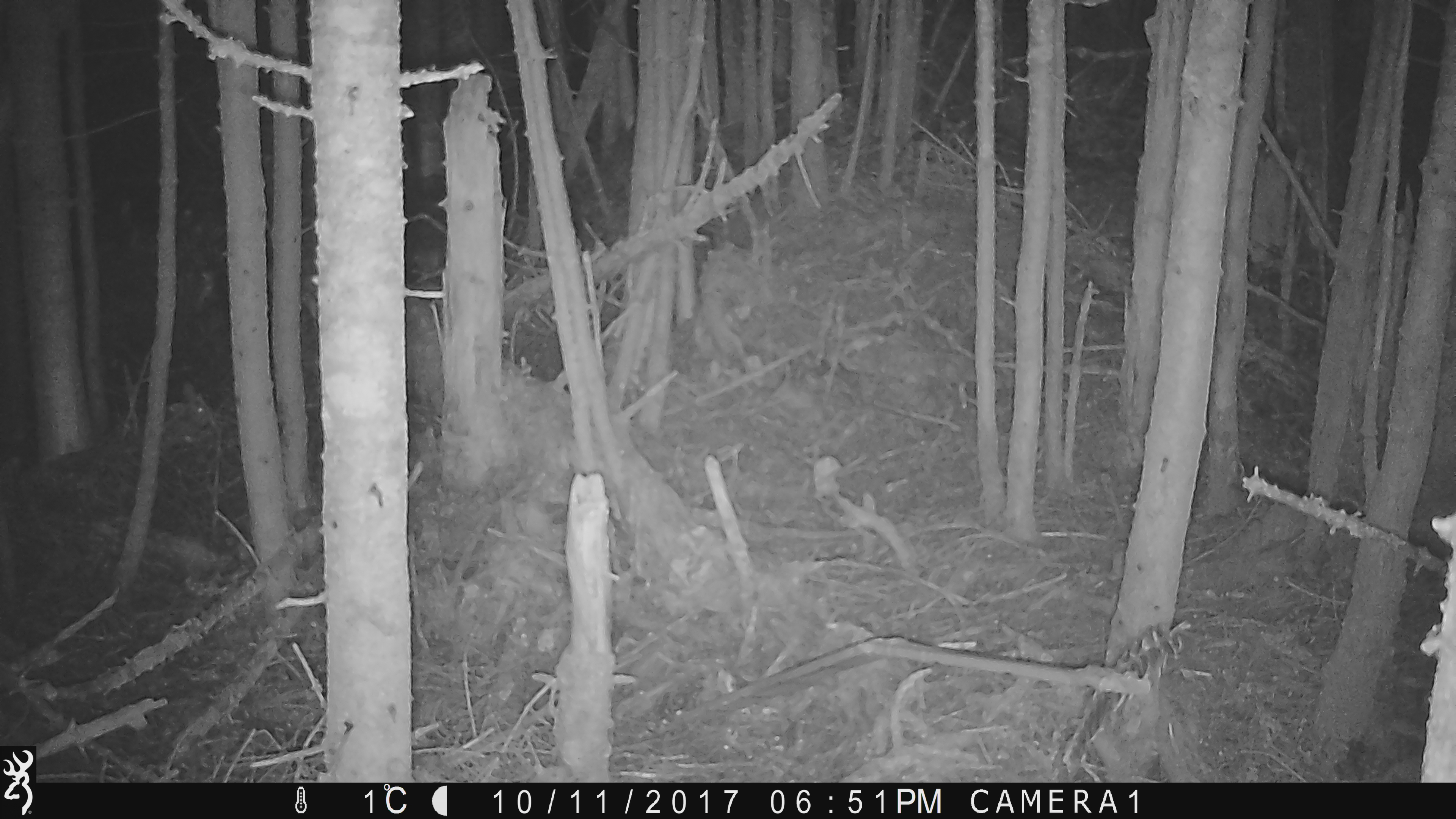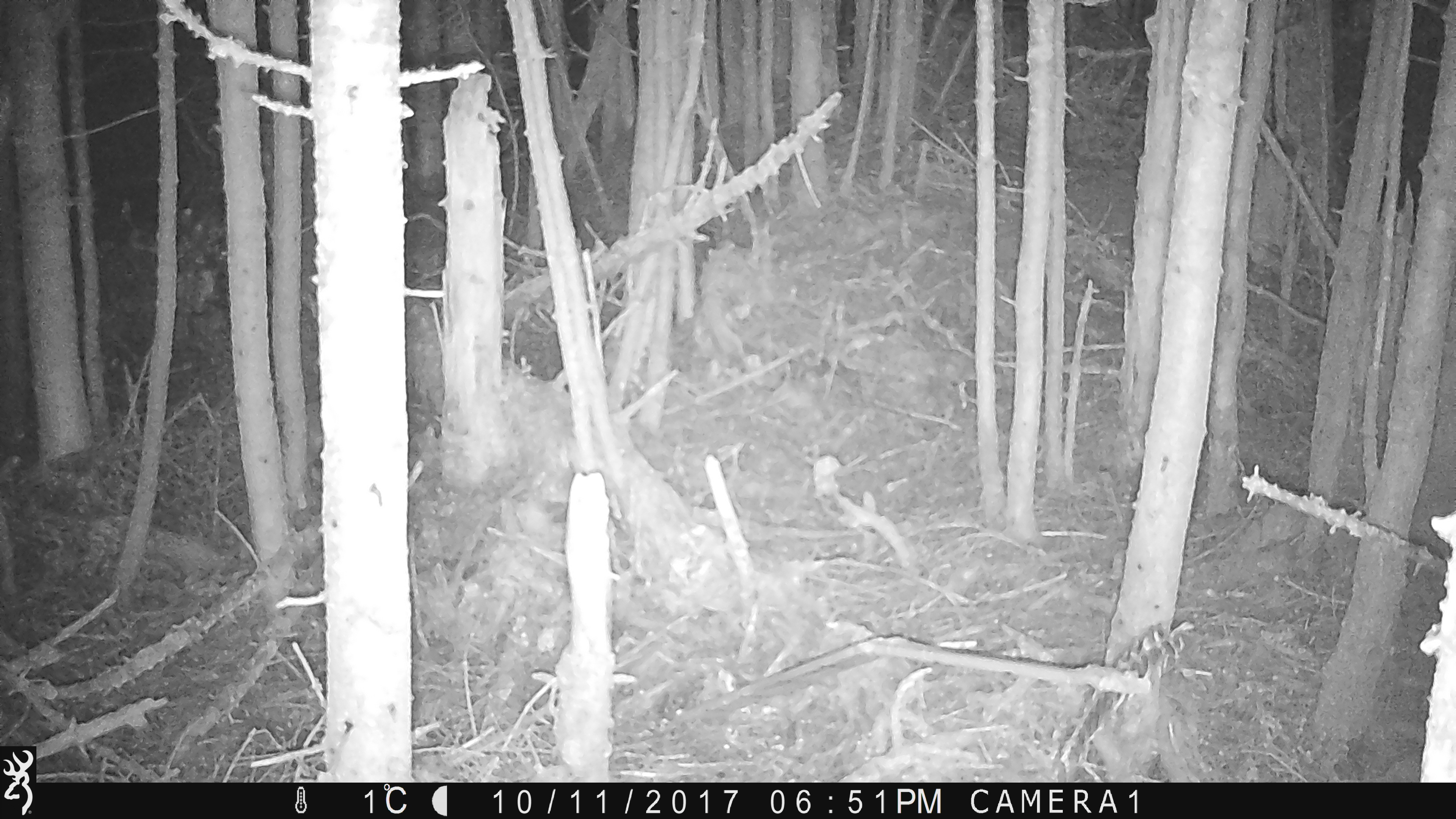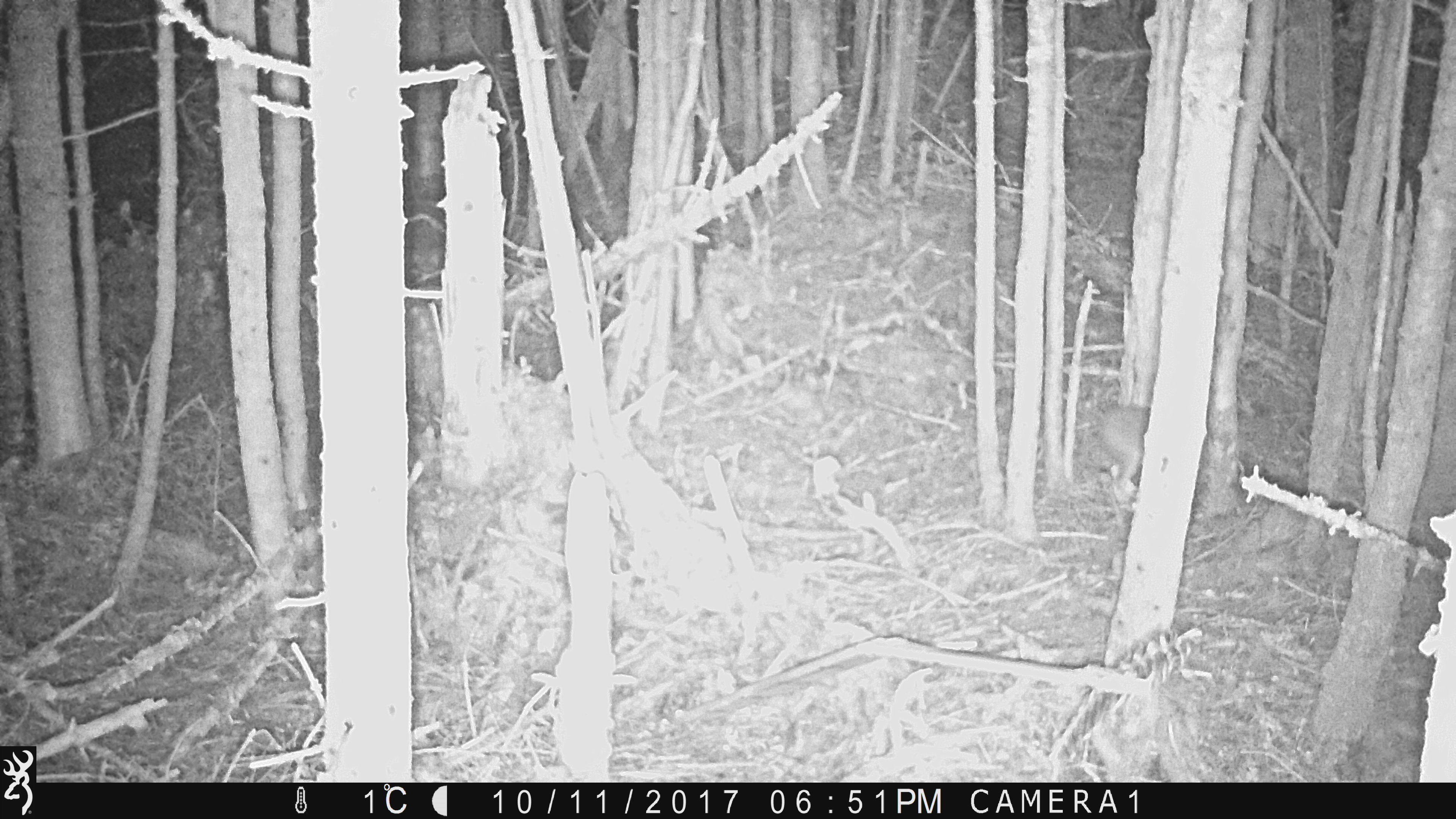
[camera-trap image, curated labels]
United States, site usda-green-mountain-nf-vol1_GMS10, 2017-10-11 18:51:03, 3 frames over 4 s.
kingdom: Animalia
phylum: Chordata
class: Mammalia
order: Lagomorpha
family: Leporidae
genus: Lepus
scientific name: Lepus americanus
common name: snowshoe hare